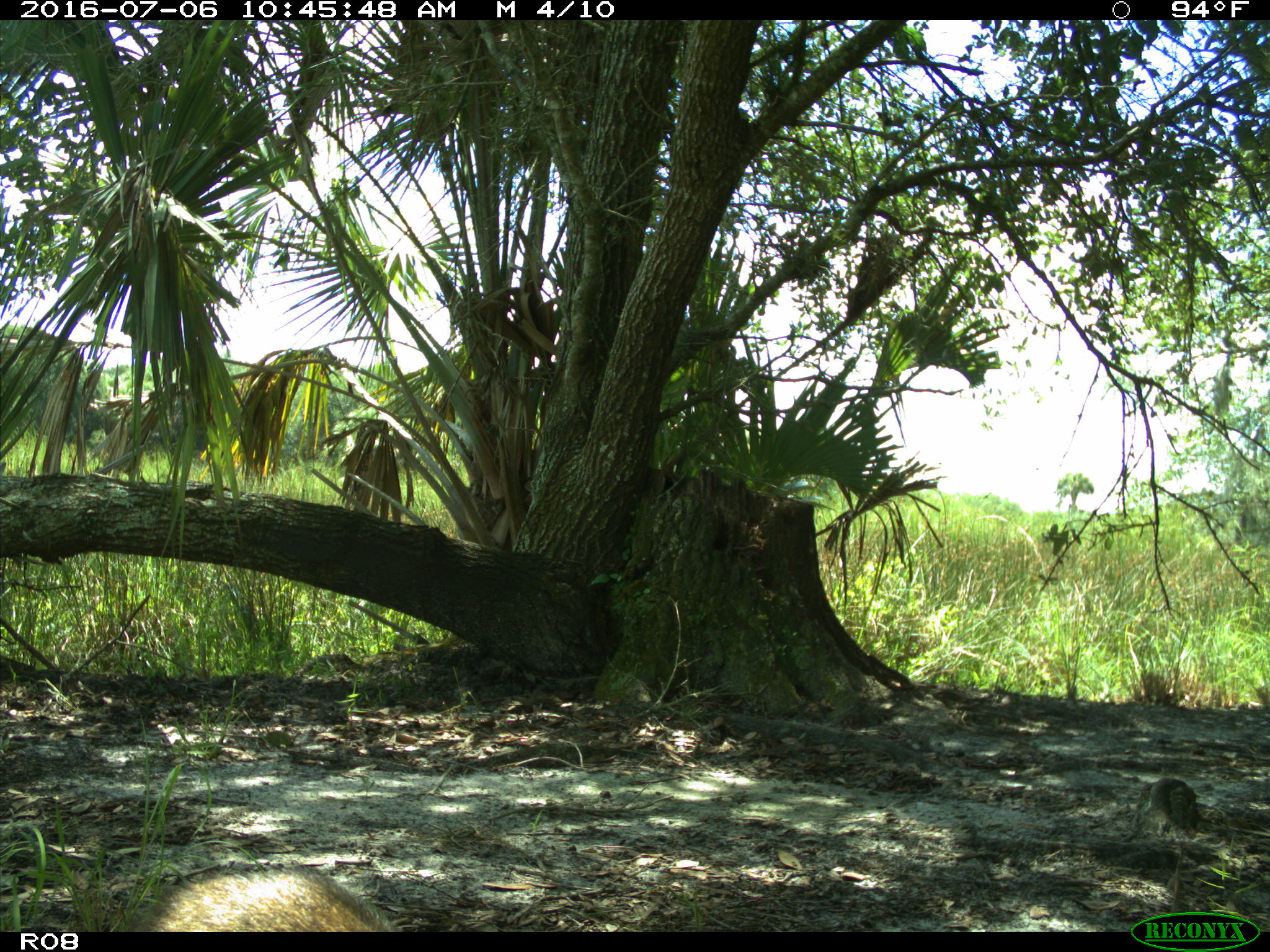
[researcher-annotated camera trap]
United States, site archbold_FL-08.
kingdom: Animalia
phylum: Chordata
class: Mammalia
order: Carnivora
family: Procyonidae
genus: Procyon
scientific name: Procyon lotor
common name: common raccoon